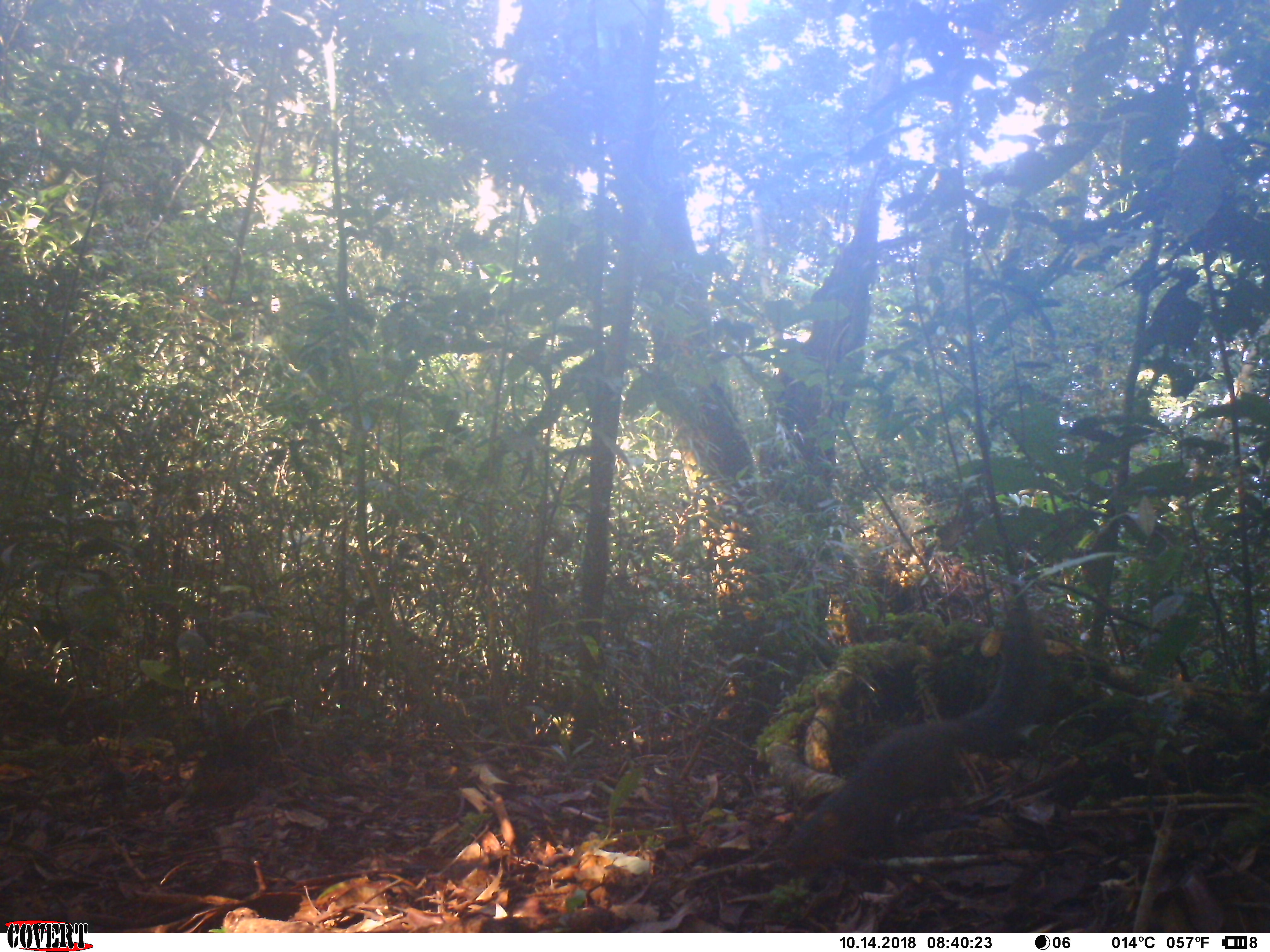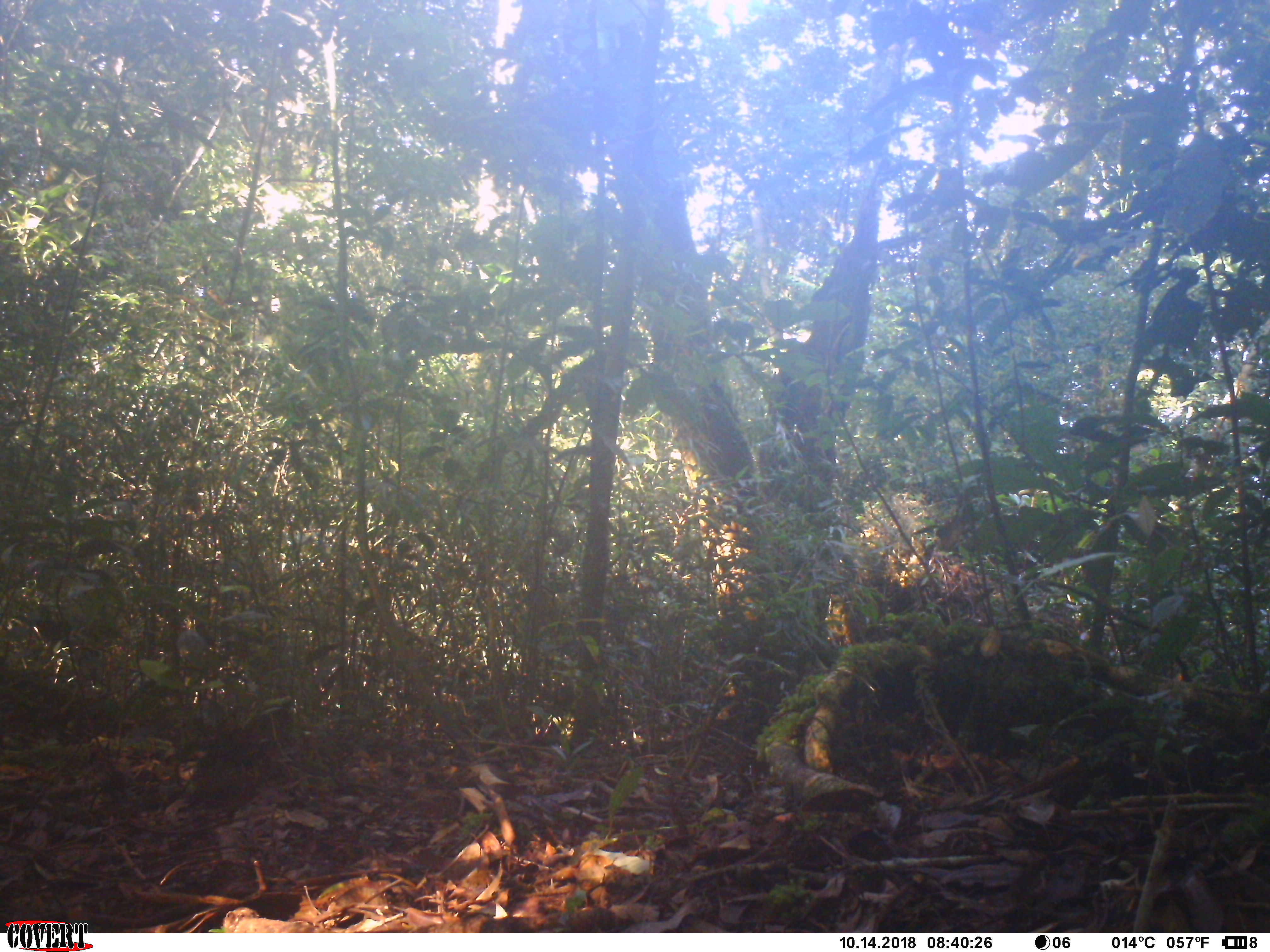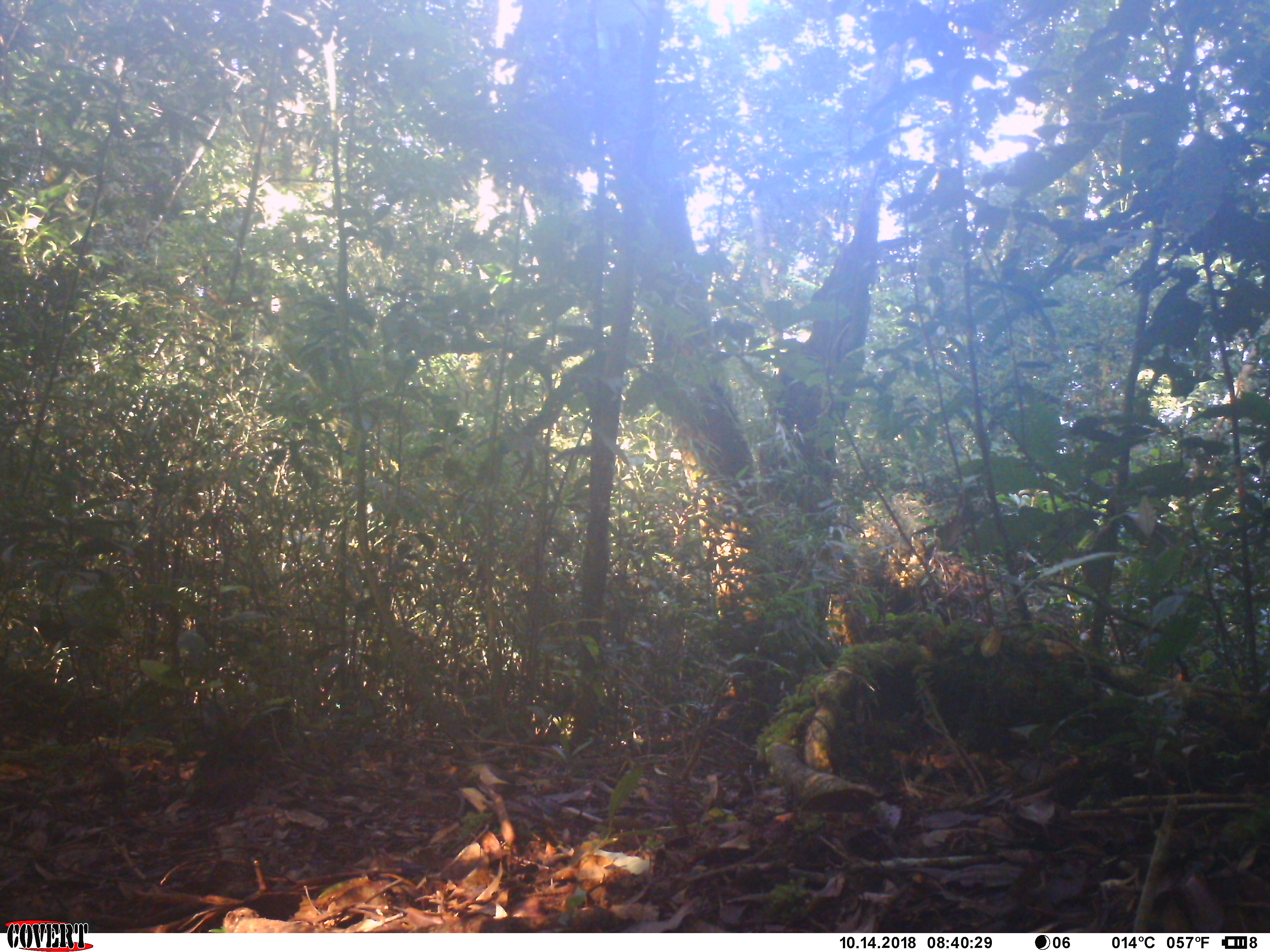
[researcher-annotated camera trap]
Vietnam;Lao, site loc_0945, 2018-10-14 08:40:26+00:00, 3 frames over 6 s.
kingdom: Animalia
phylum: Chordata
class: Mammalia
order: Rodentia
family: Sciuridae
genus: Dremomys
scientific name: Dremomys rufigenis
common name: red-cheeked squirrel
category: red cheeked squirrel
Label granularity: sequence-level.